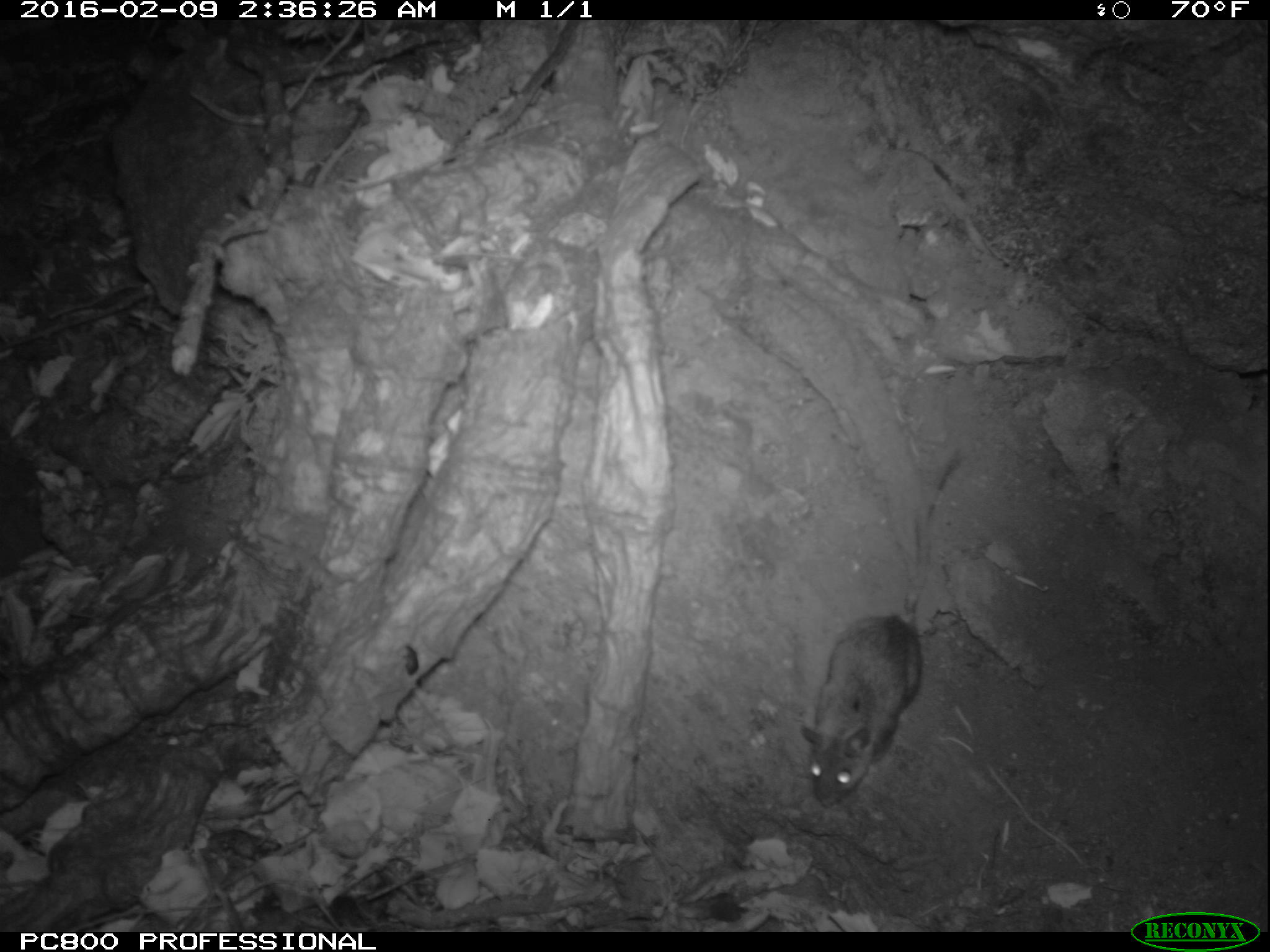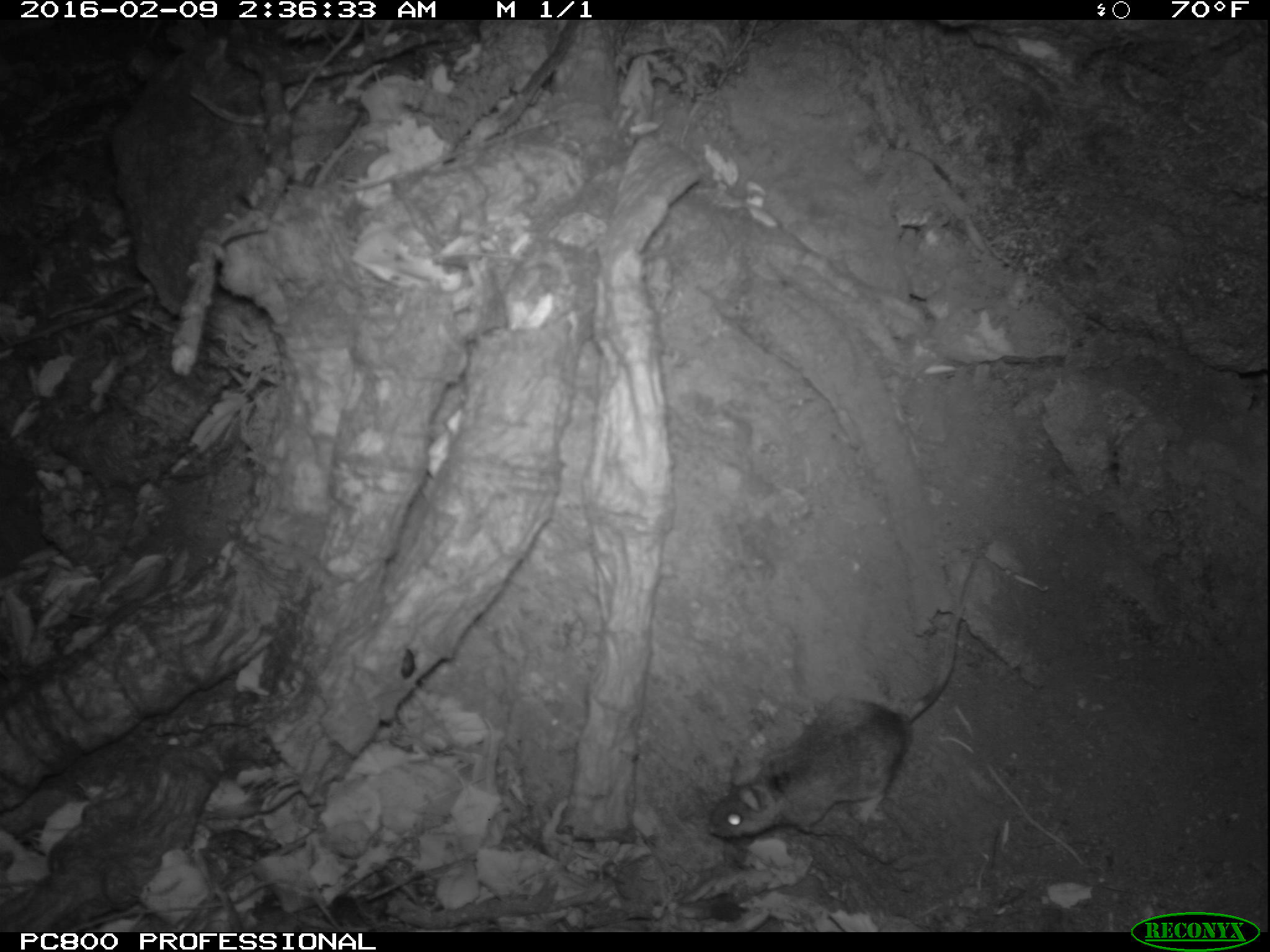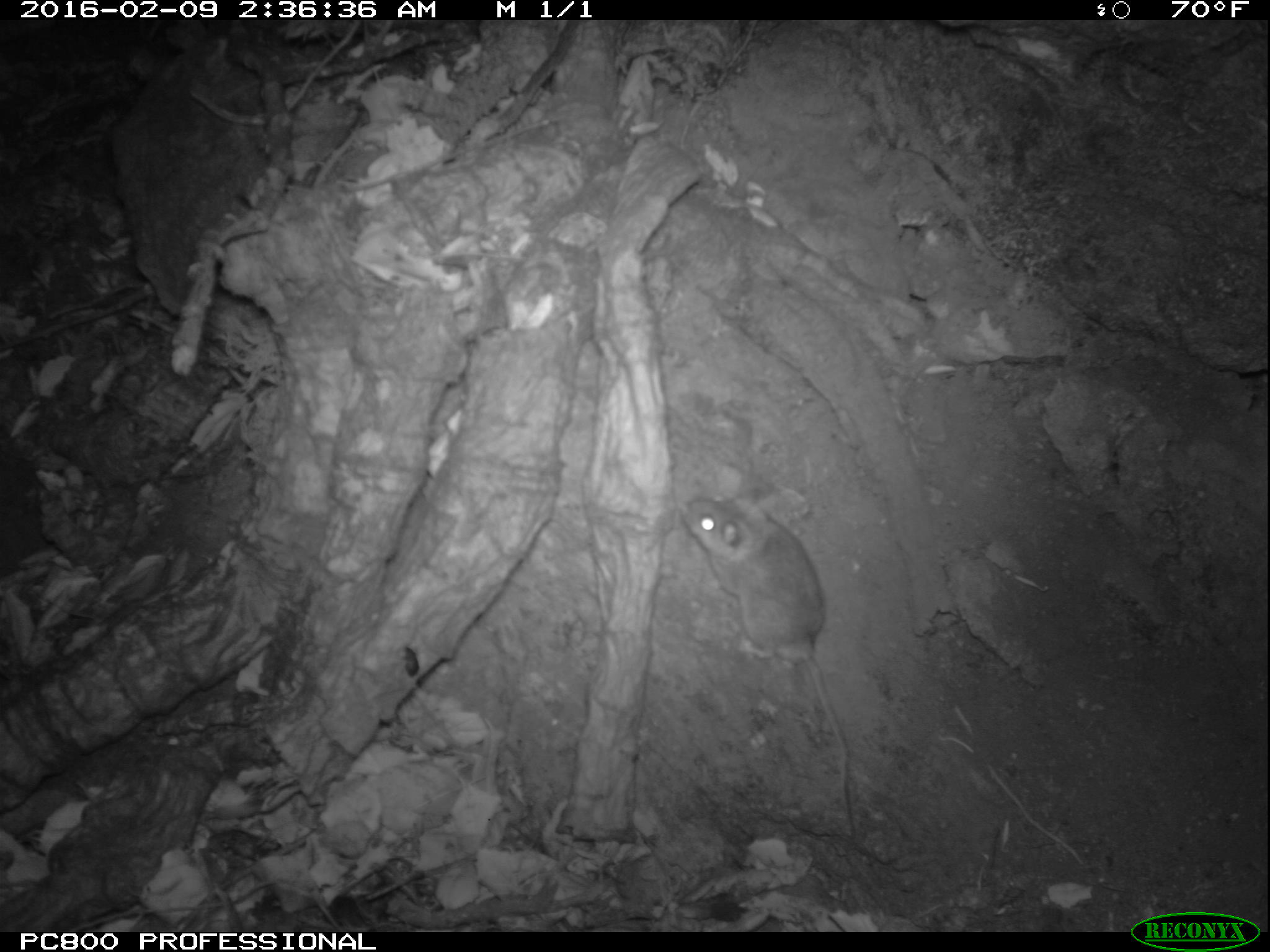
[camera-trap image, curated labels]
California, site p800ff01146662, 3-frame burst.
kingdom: Animalia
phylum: Chordata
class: Mammalia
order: Rodentia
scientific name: Rodentia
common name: rodent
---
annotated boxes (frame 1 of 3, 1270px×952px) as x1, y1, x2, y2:
rodent: 798, 452, 960, 806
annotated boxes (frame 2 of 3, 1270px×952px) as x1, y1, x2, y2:
rodent: 706, 599, 964, 835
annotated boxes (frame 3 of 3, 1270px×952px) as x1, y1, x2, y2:
rodent: 680, 488, 856, 837